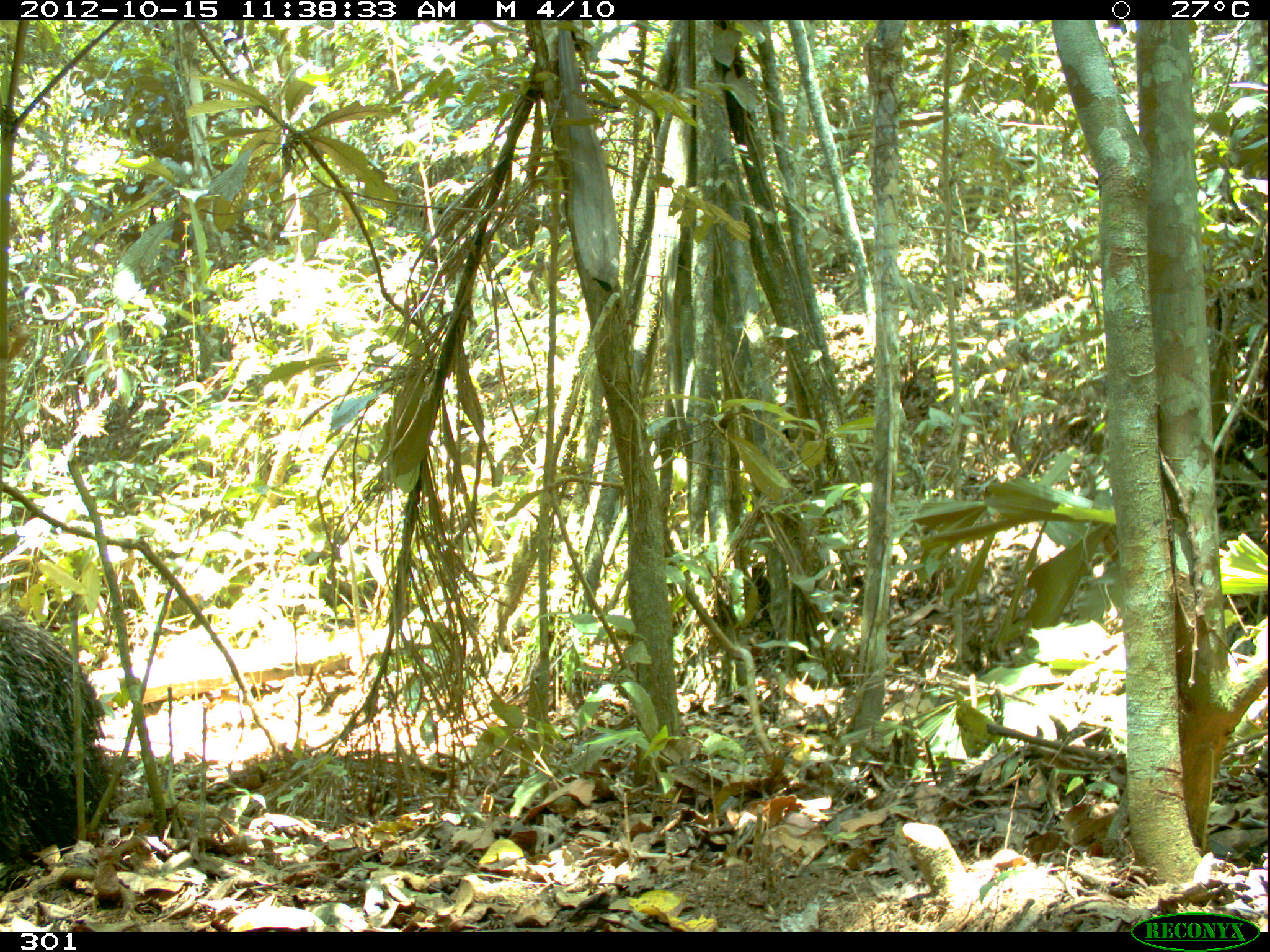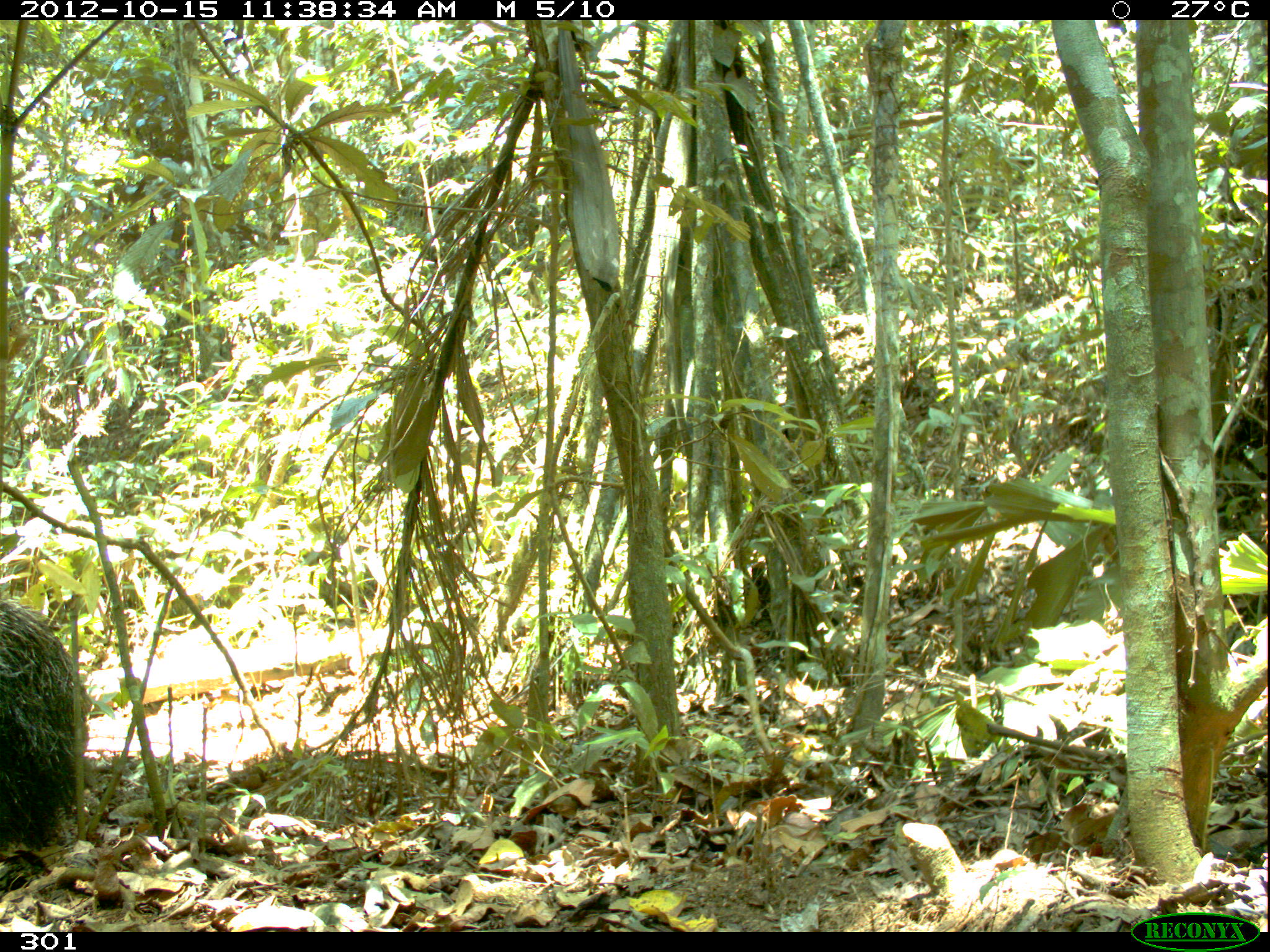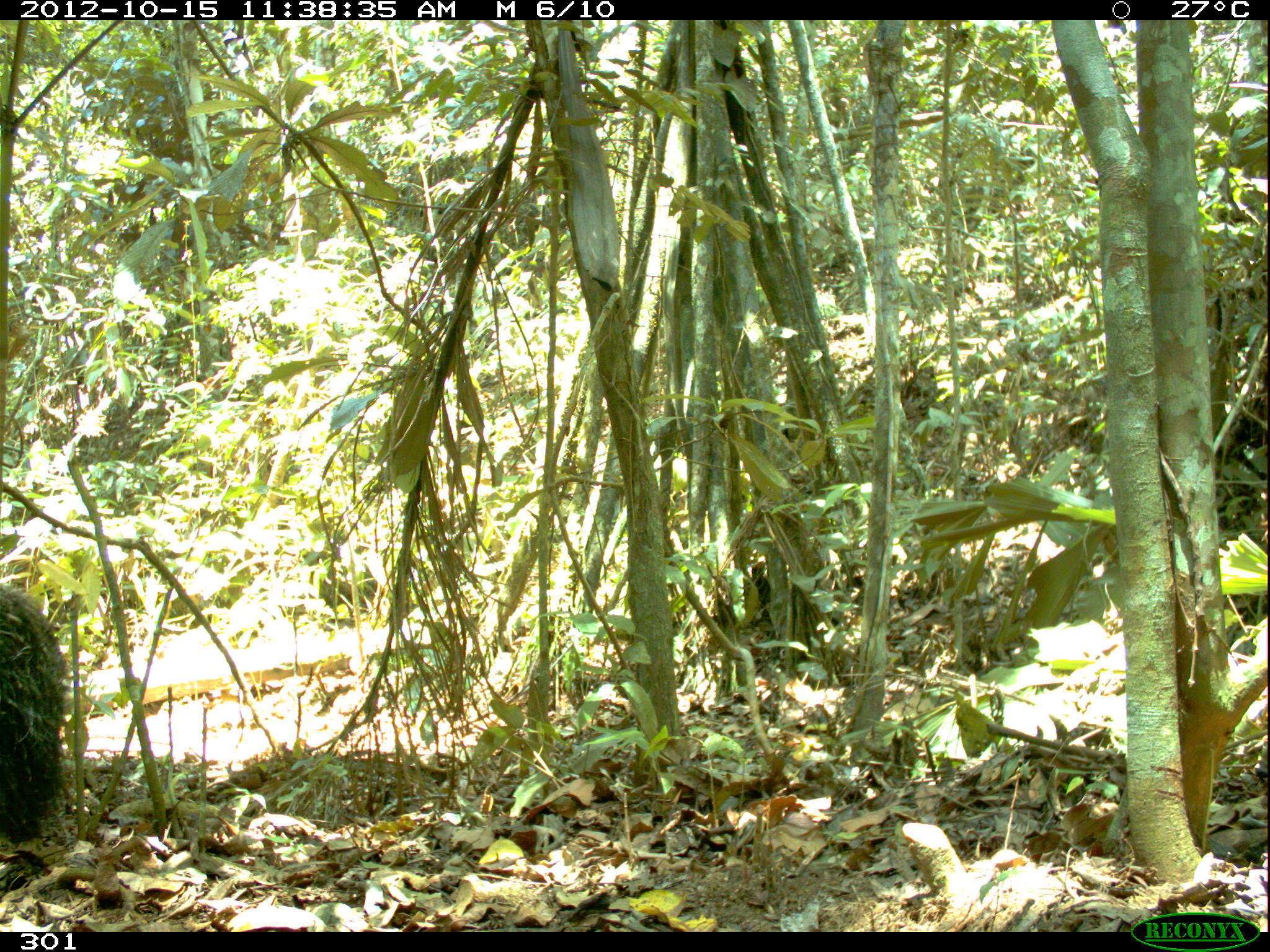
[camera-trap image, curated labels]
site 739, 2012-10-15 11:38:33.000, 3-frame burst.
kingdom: Animalia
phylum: Chordata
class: Mammalia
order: Pilosa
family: Myrmecophagidae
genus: Myrmecophaga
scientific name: Myrmecophaga tridactyla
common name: giant anteater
Myrmecophaga tridactyla (giant anteater).